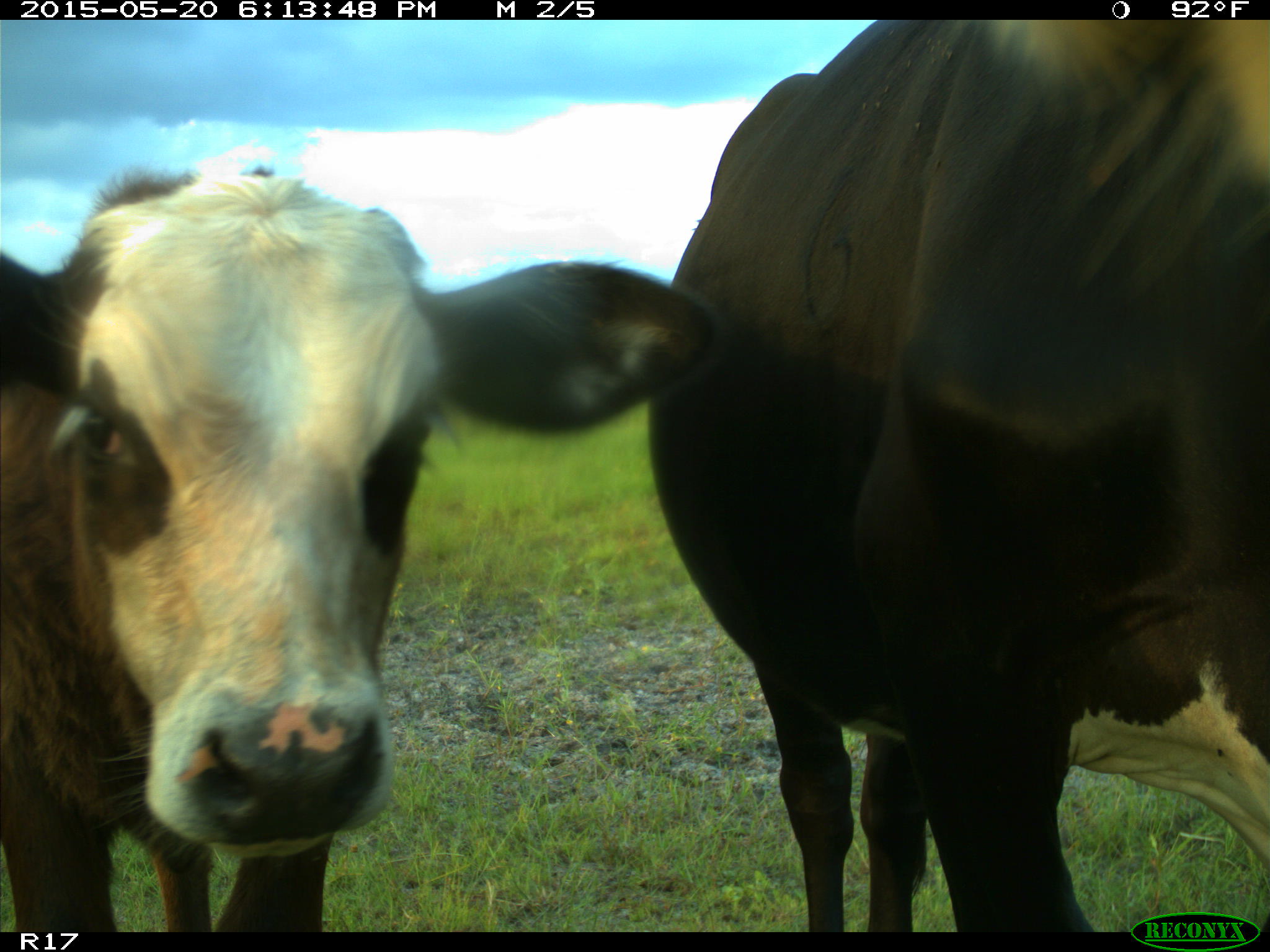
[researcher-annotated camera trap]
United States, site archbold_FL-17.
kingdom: Animalia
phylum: Chordata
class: Mammalia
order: Artiodactyla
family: Bovidae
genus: Bos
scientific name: Bos taurus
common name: domestic cow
Bos taurus (domestic cow).